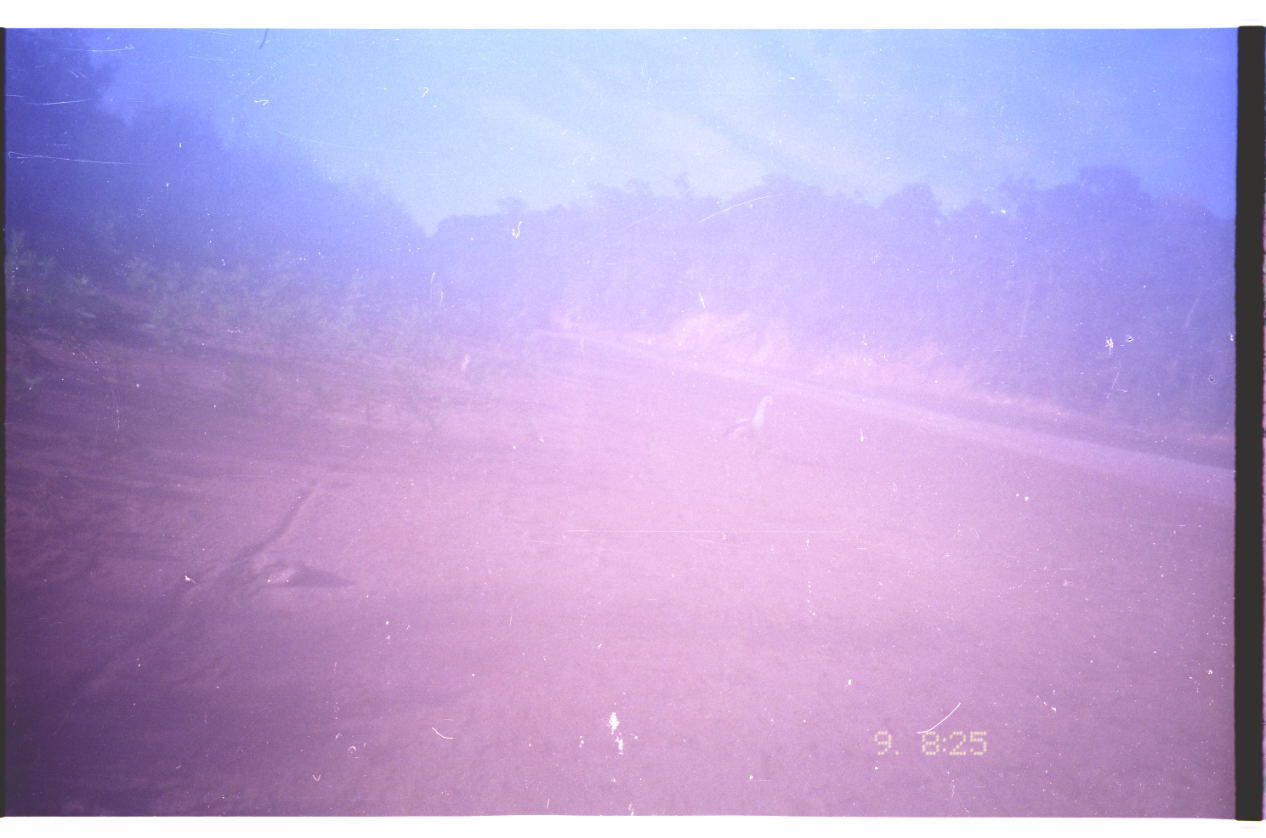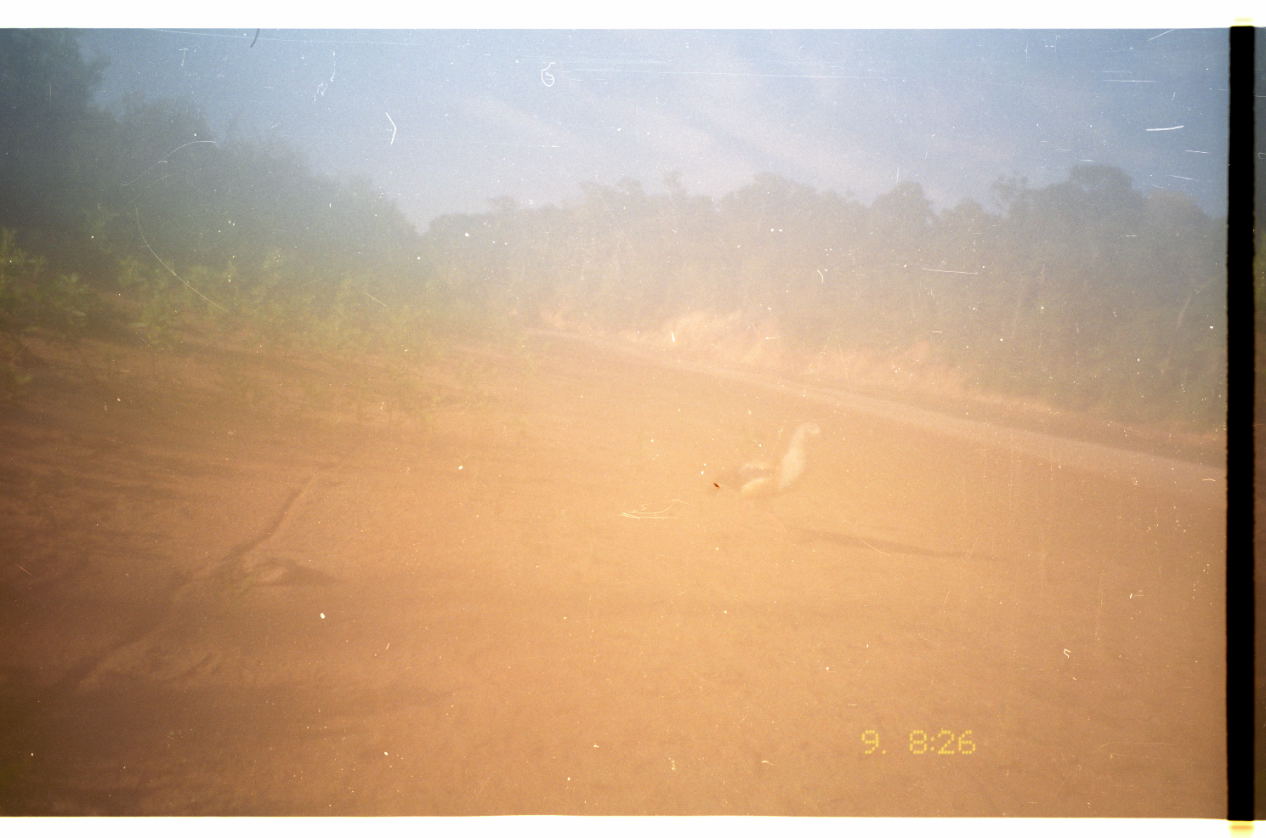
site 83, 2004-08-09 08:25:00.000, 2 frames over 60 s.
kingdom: Animalia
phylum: Chordata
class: Aves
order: Anseriformes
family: Anatidae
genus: Oressochen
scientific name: Oressochen jubatus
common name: orinoco goose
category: neochen jubata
Neochen jubata (orinoco goose) (Oressochen jubatus).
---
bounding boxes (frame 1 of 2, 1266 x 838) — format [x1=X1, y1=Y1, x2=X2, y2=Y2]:
neochen jubata: [x1=721, y1=394, x2=777, y2=447]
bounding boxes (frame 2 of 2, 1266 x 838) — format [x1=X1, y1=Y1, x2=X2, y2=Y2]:
neochen jubata: [x1=697, y1=420, x2=824, y2=532]